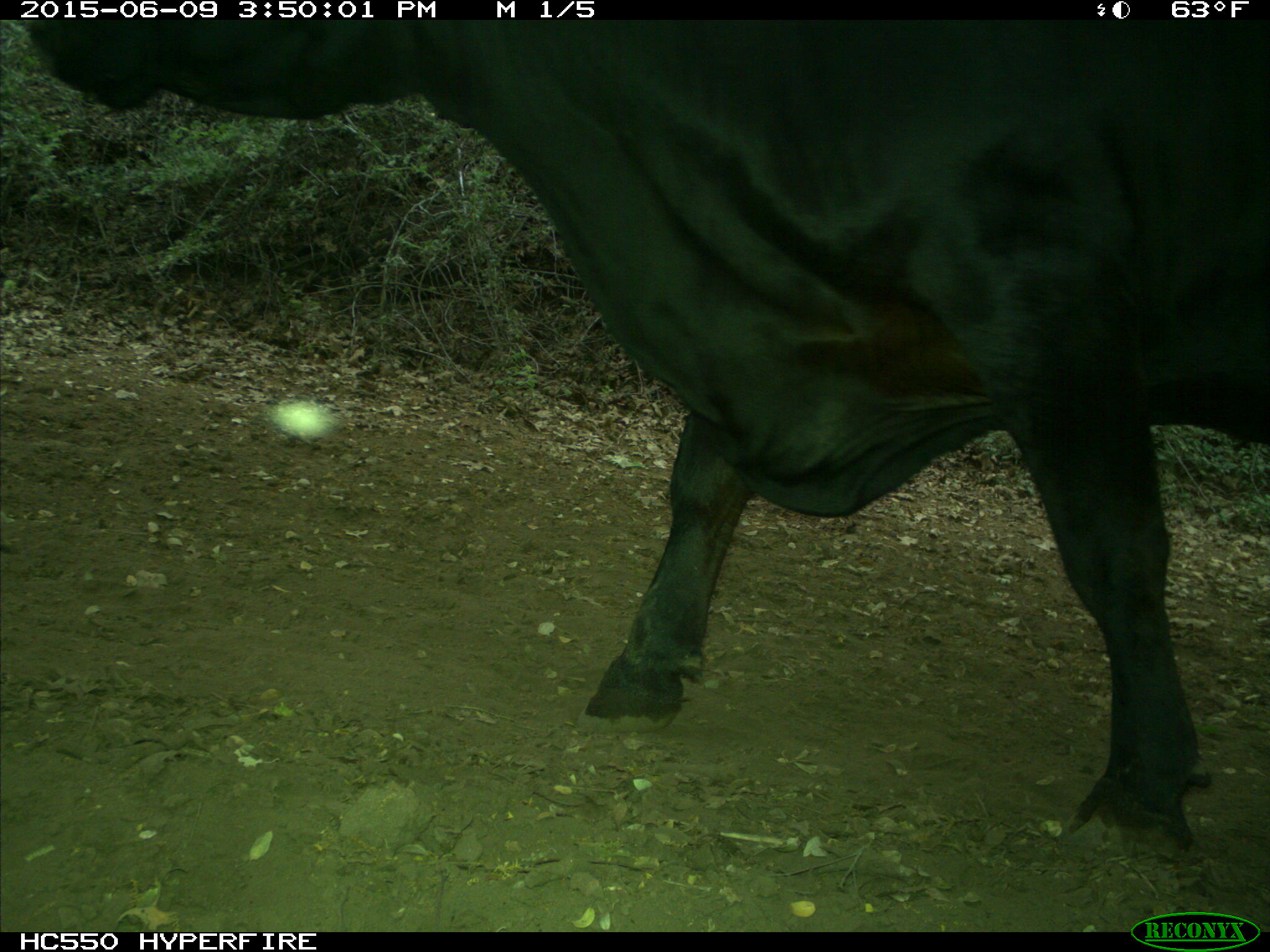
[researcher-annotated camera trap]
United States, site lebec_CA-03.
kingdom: Animalia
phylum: Chordata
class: Mammalia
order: Artiodactyla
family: Bovidae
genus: Bos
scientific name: Bos taurus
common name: domestic cow